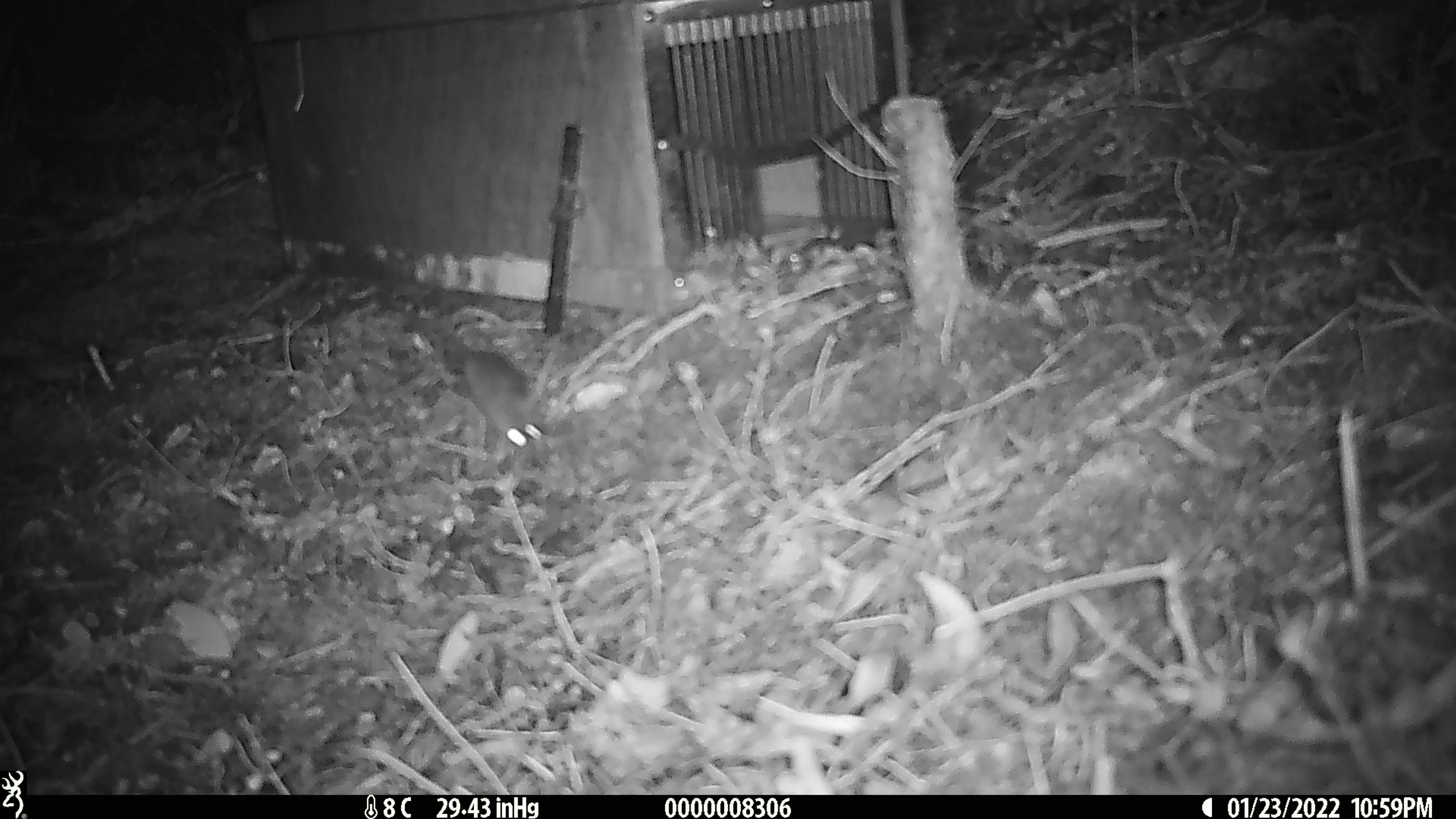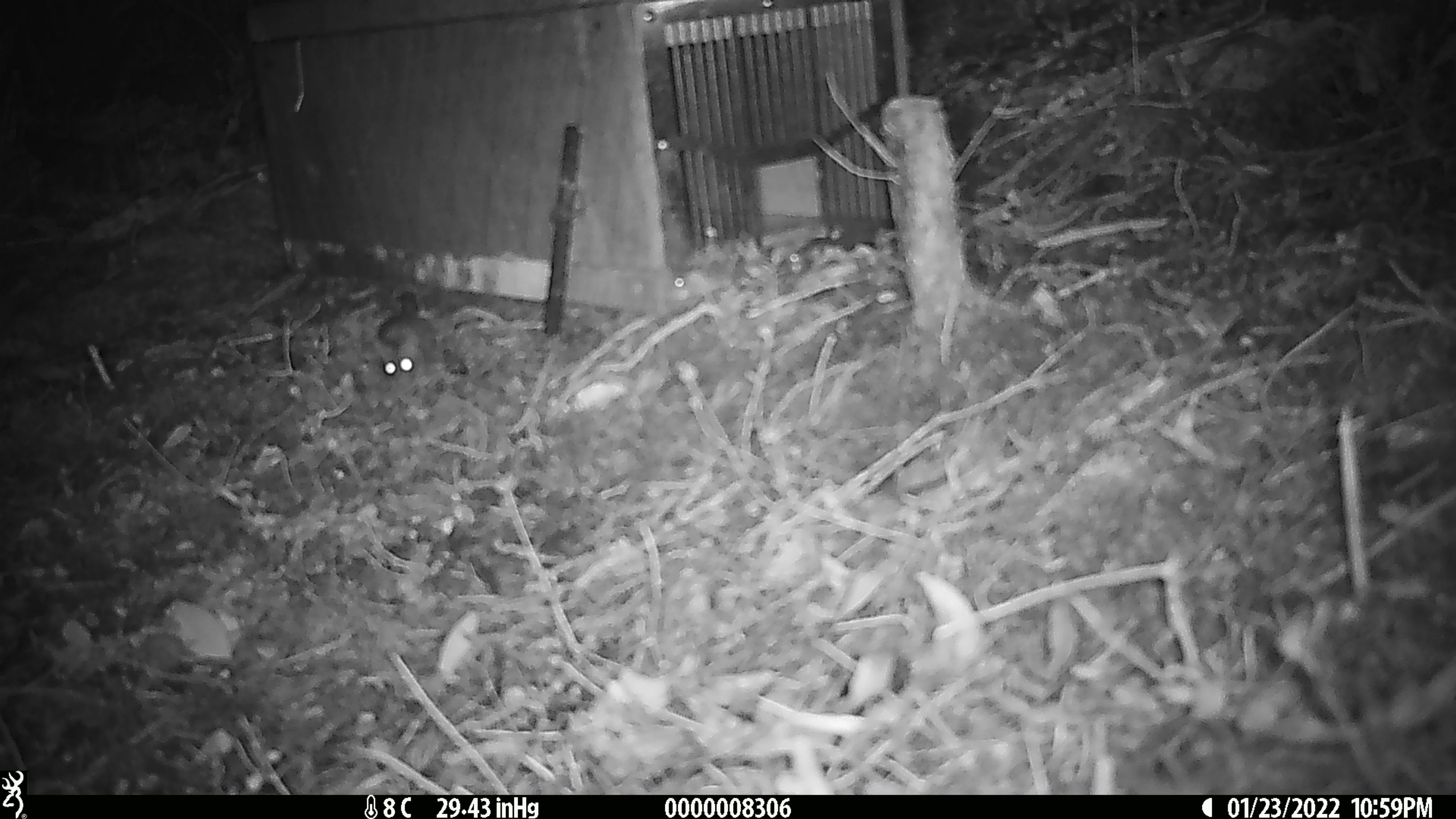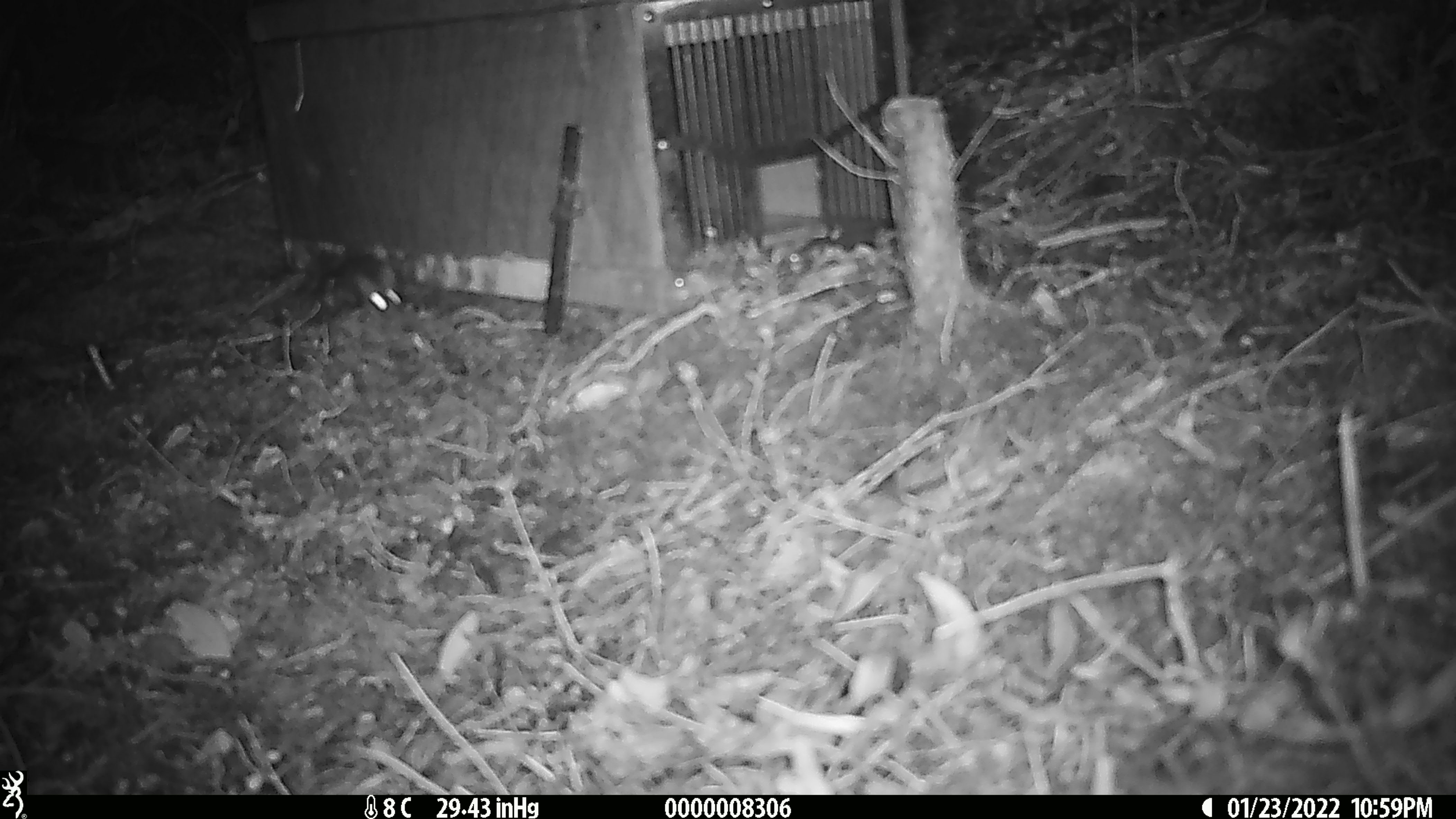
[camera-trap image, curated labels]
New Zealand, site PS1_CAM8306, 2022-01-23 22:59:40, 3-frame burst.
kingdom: Animalia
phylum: Chordata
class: Mammalia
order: Rodentia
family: Muridae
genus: Mus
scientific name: Mus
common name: mouse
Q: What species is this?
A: Mouse (Mus).